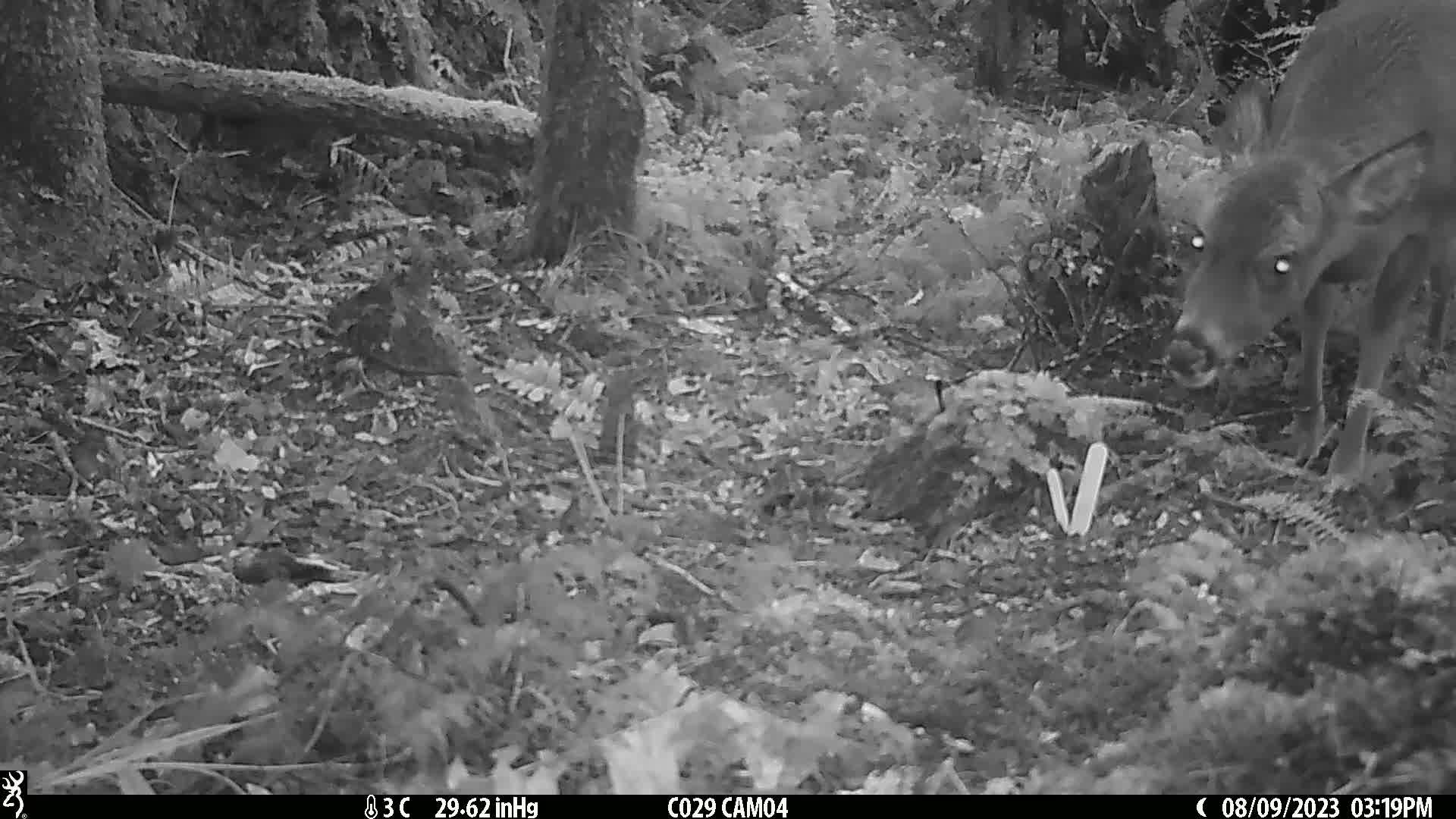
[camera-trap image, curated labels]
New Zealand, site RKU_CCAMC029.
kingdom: Animalia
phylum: Chordata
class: Mammalia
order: Artiodactyla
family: Cervidae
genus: Odocoileus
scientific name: Odocoileus virginianus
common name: white-tailed deer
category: white tailed deer